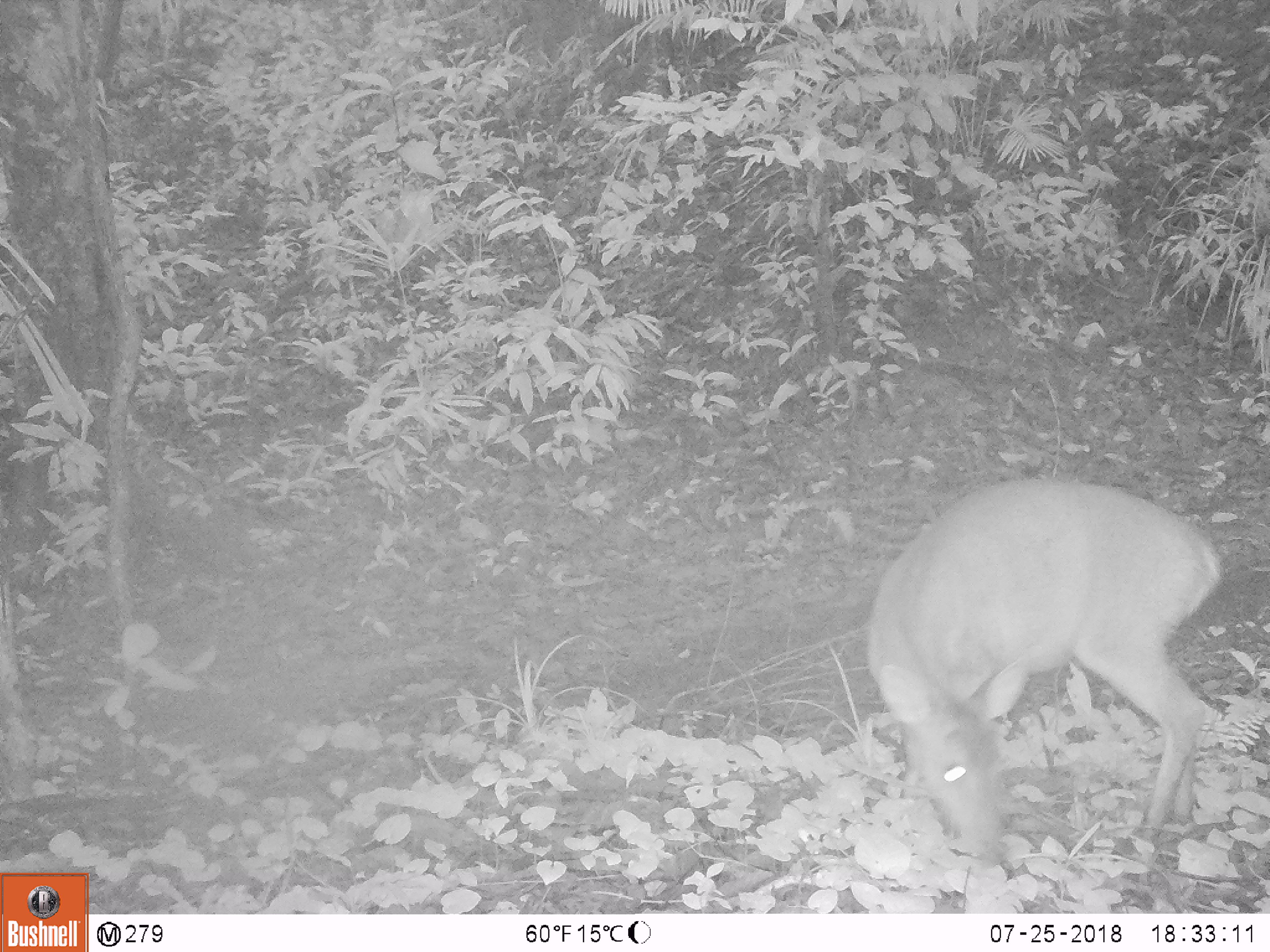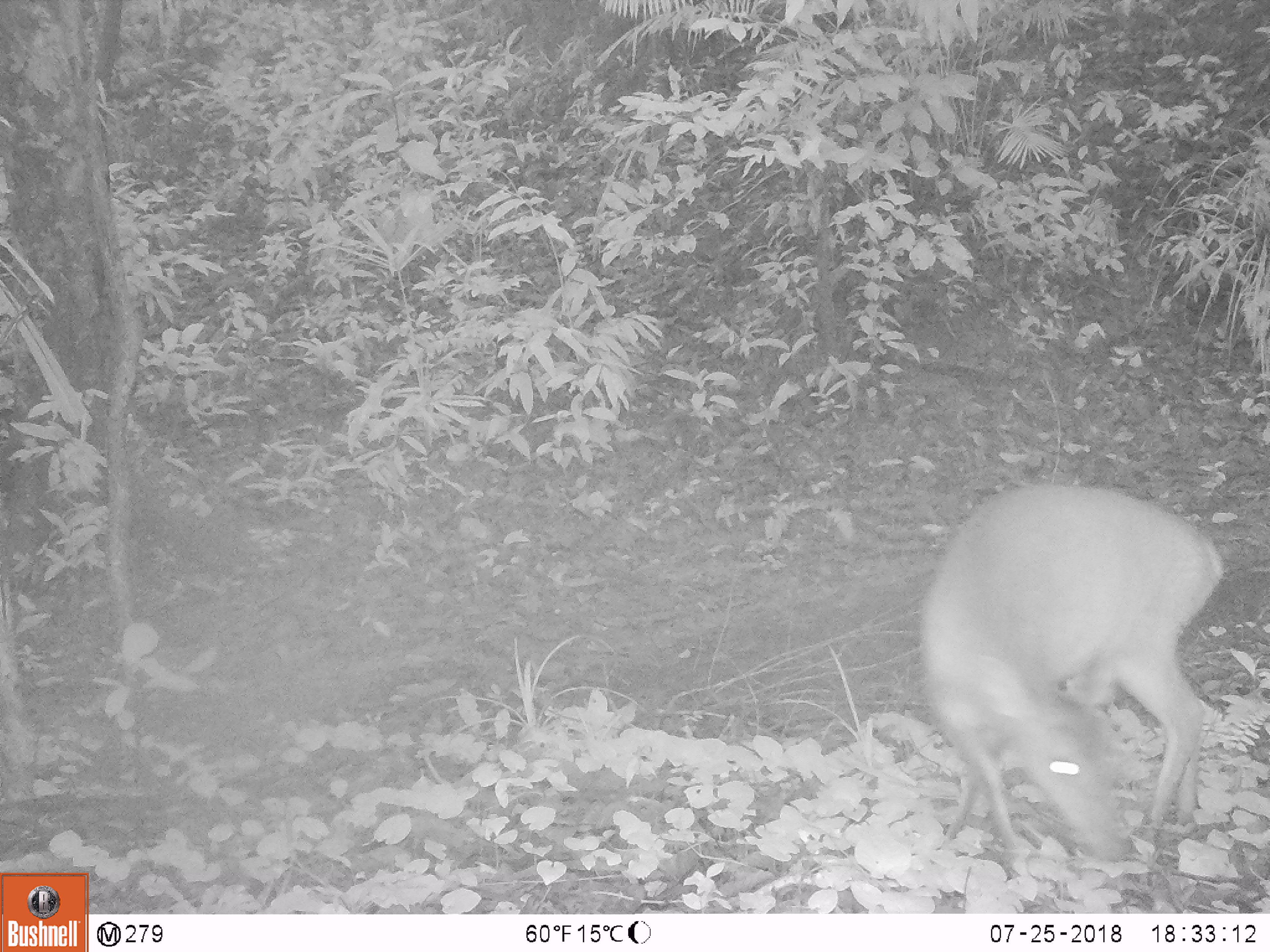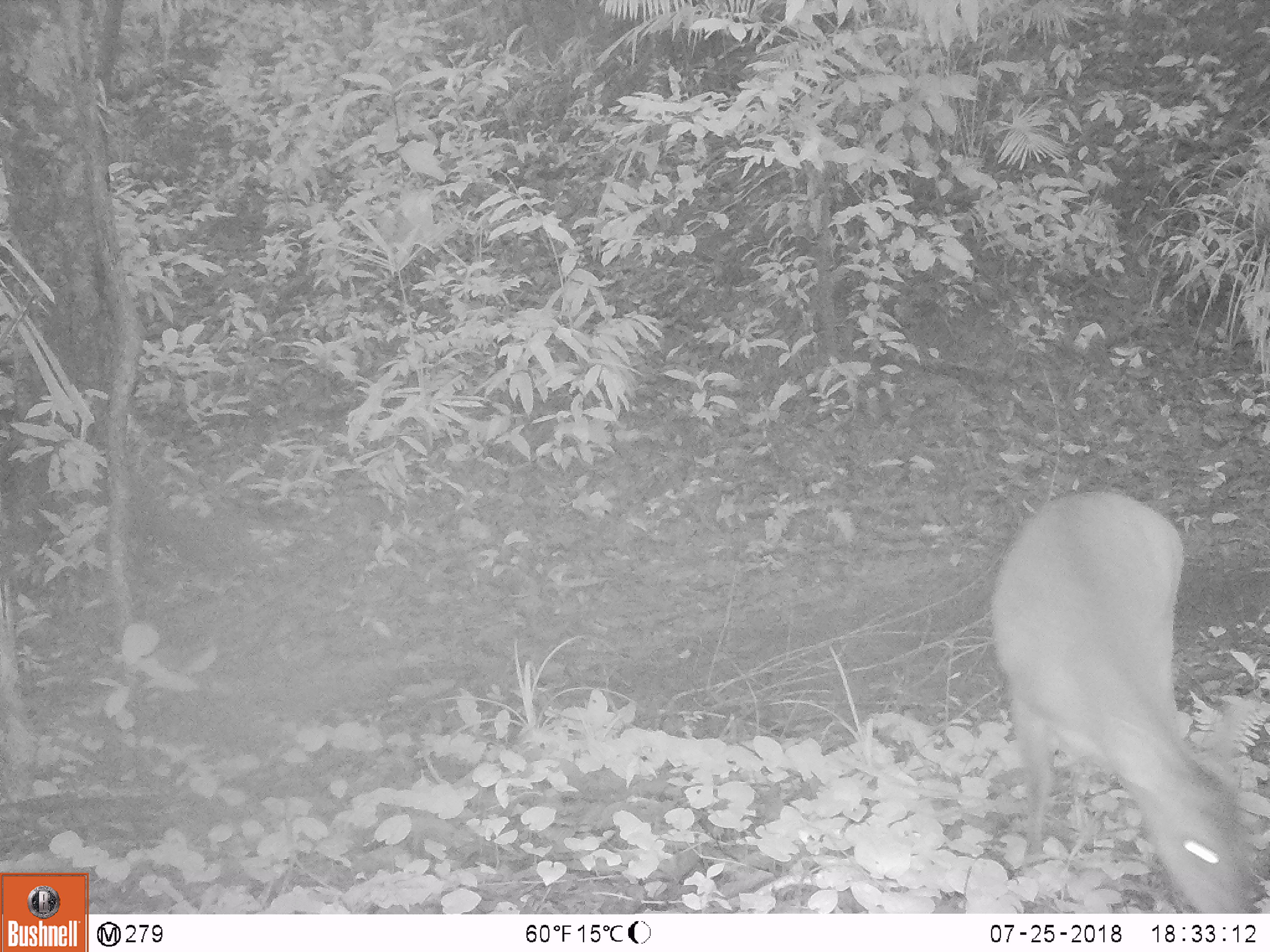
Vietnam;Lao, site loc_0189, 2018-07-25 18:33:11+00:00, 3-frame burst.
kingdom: Animalia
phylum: Chordata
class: Mammalia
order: Artiodactyla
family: Cervidae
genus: Muntiacus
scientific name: Muntiacus vuquangensis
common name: large-antlered muntjac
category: large antlered muntjac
Large antlered muntjac (large-antlered muntjac) (Muntiacus vuquangensis). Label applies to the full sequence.